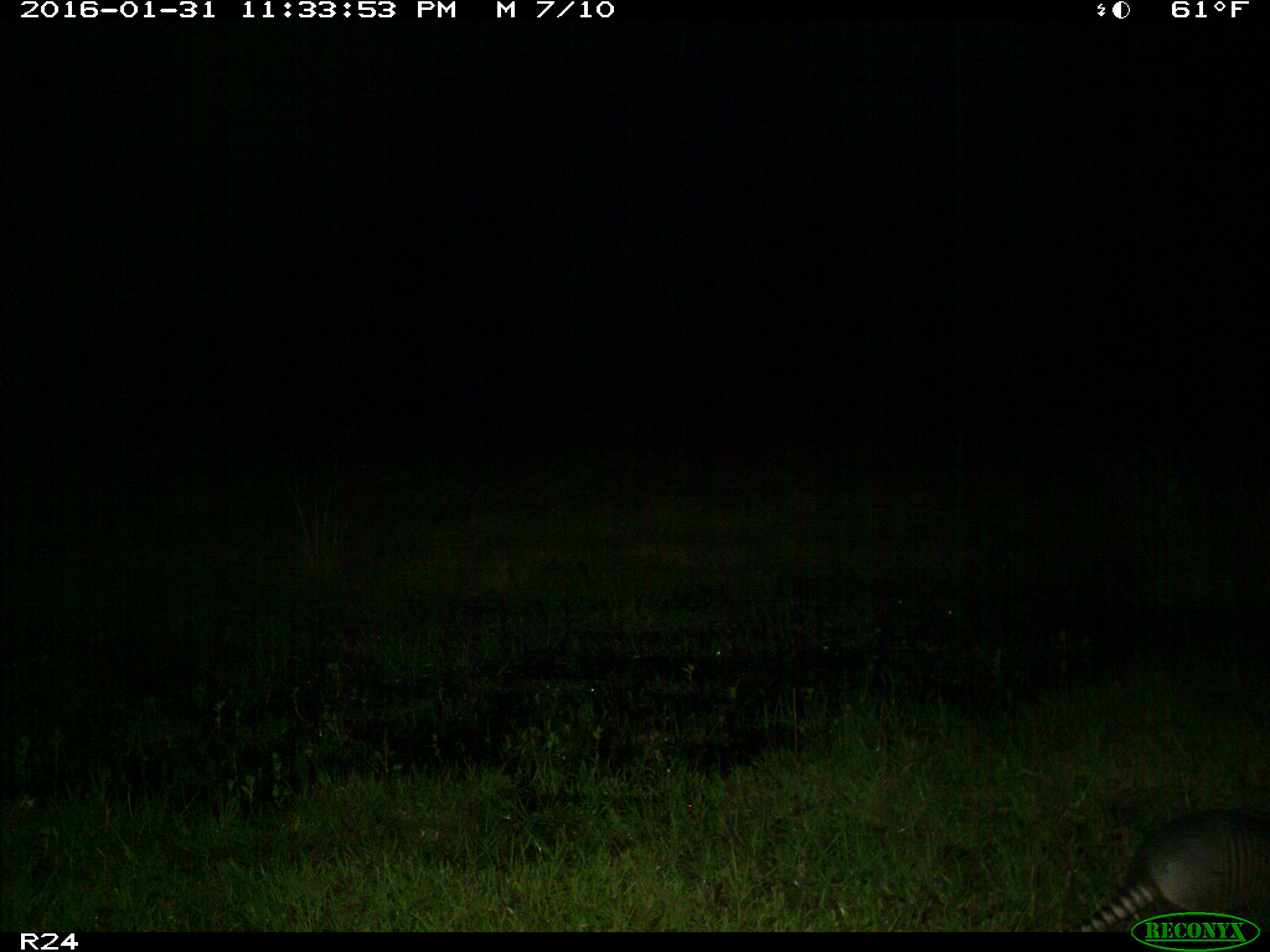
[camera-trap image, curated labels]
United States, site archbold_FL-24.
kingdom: Animalia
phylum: Chordata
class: Mammalia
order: Cingulata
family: Dasypodidae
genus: Dasypus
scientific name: Dasypus novemcinctus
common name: nine-banded armadillo